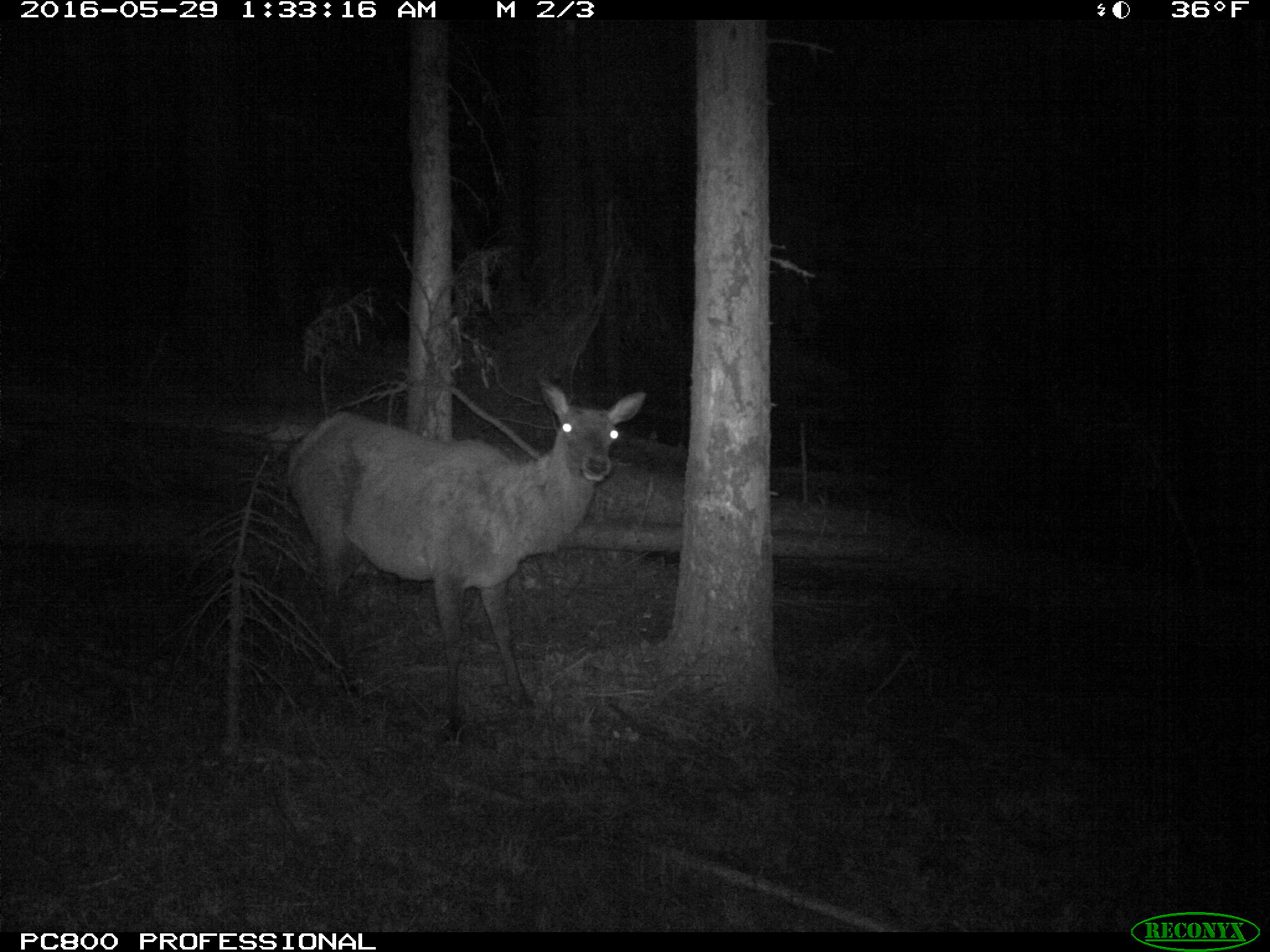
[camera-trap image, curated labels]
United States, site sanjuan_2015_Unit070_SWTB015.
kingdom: Animalia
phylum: Chordata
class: Mammalia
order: Artiodactyla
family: Cervidae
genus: Cervus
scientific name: Cervus elaphus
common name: red deer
Cervus elaphus (red deer).